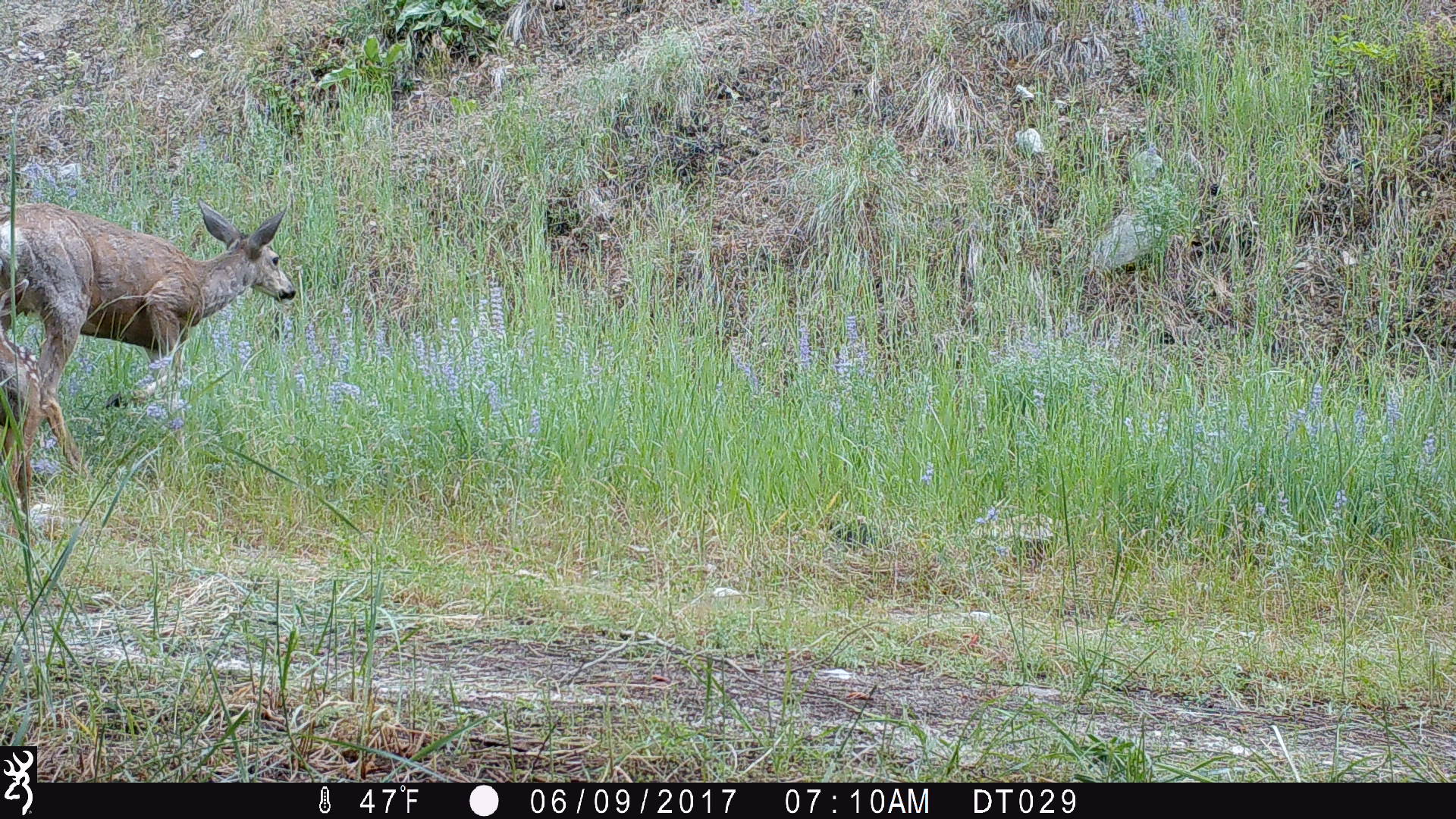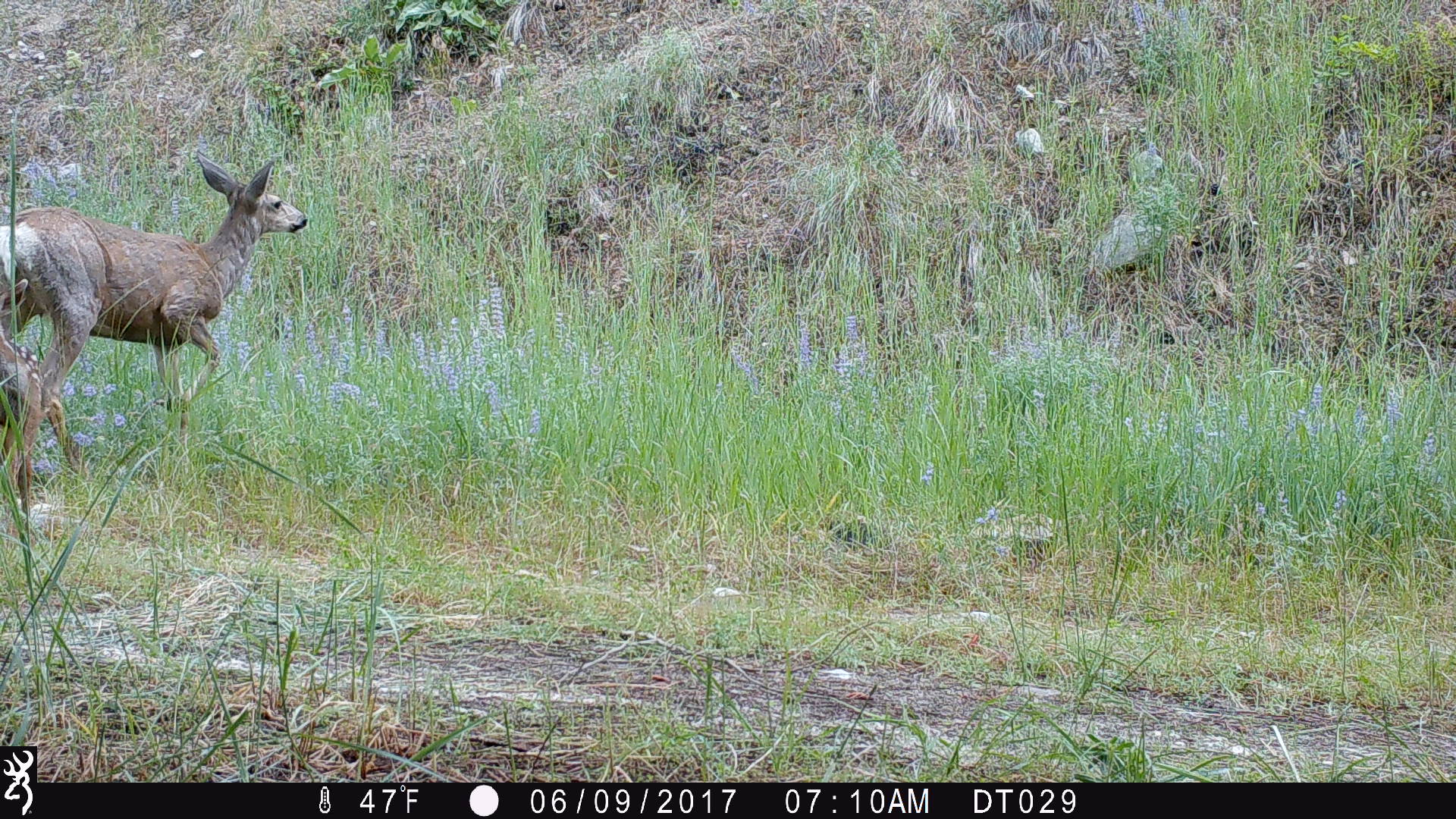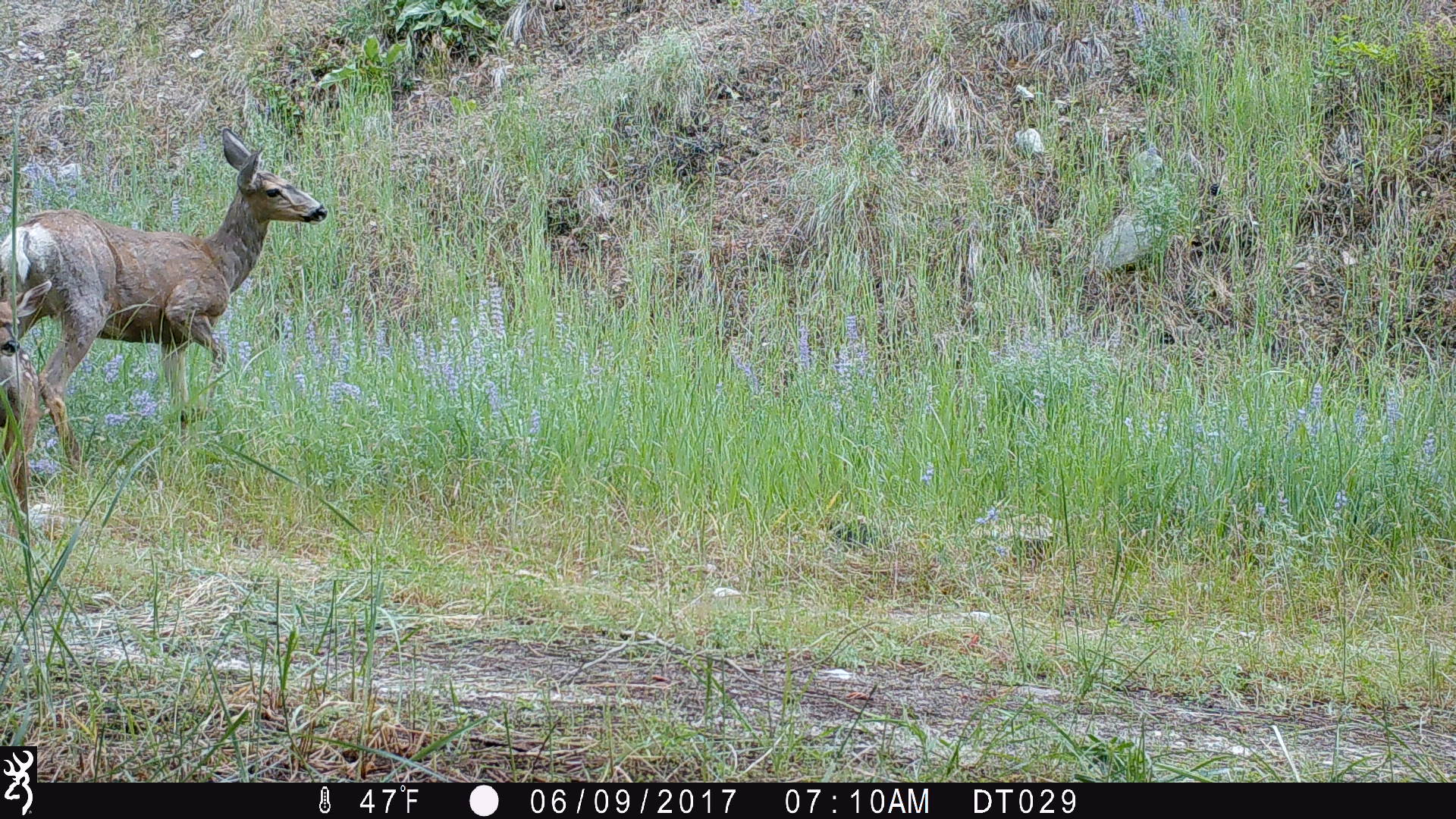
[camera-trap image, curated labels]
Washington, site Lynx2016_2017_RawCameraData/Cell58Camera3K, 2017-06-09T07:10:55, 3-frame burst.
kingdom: Animalia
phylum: Chordata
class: Mammalia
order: Artiodactyla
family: Cervidae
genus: Odocoileus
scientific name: Odocoileus hemionus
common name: mule deer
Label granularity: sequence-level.